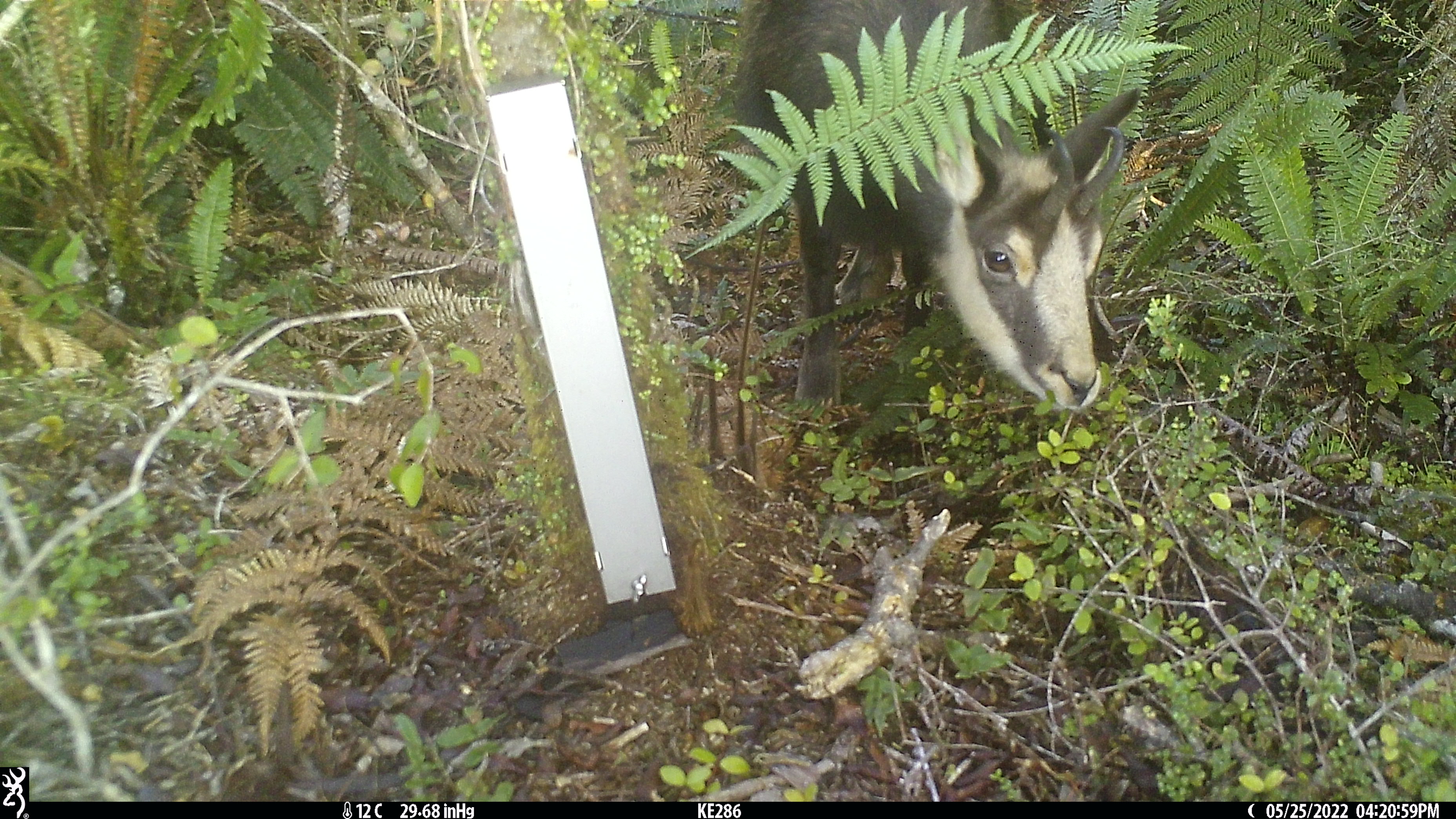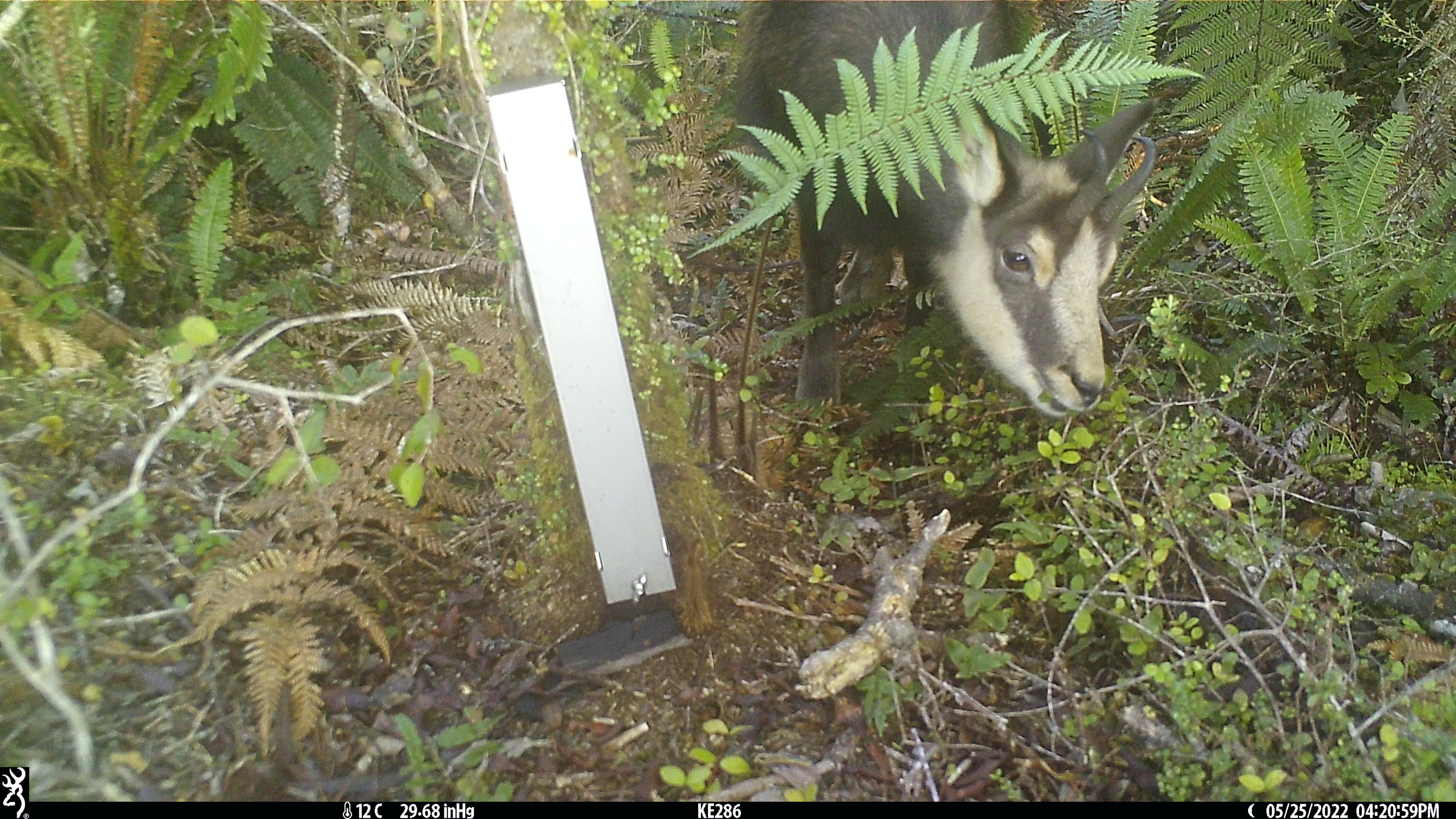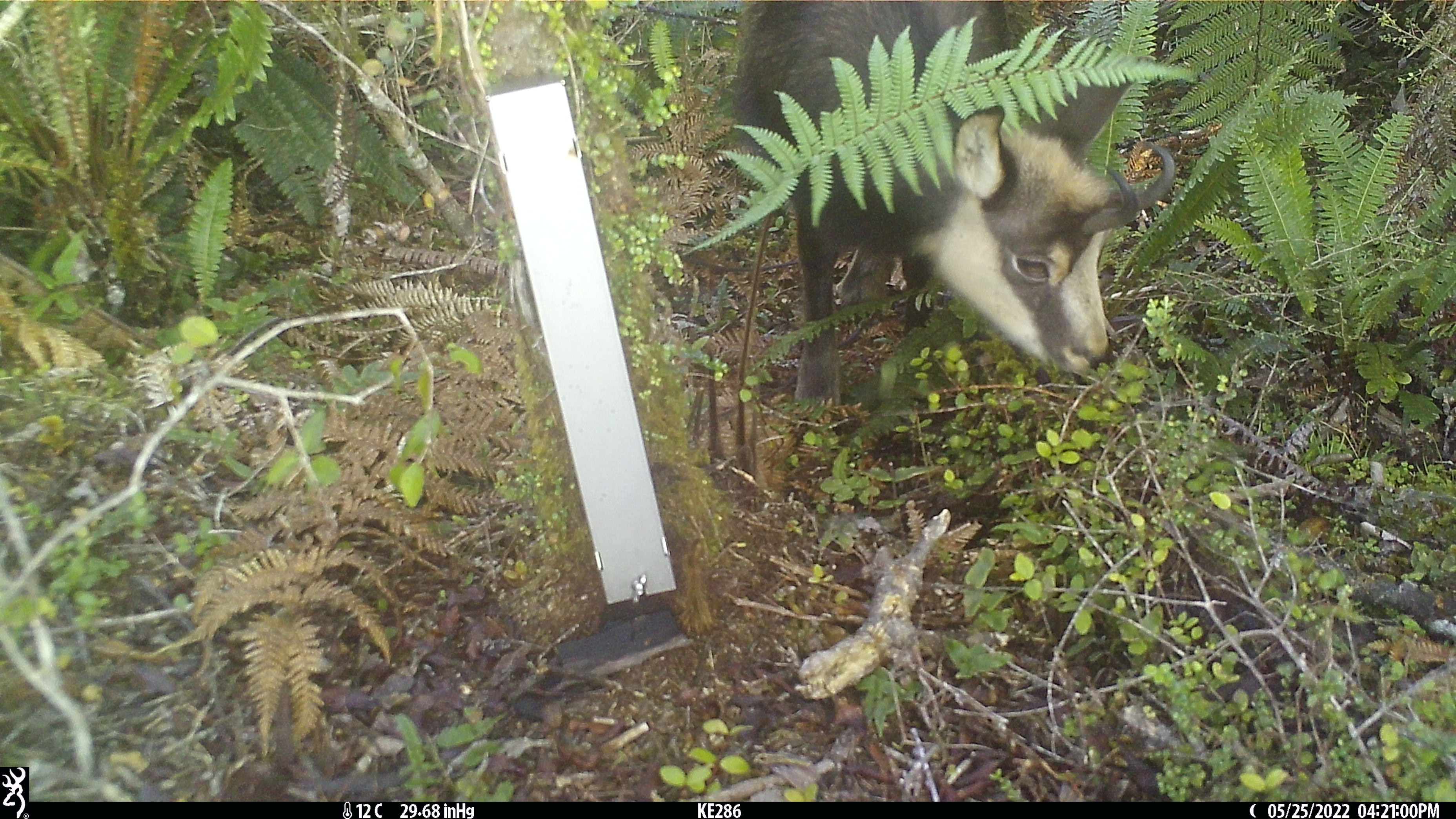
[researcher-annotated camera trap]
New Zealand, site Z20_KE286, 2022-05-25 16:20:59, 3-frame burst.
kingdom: Animalia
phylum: Chordata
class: Mammalia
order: Artiodactyla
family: Bovidae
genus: Rupicapra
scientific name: Rupicapra rupicapra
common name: alpine chamois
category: chamois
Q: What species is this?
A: Chamois (alpine chamois) (Rupicapra rupicapra).